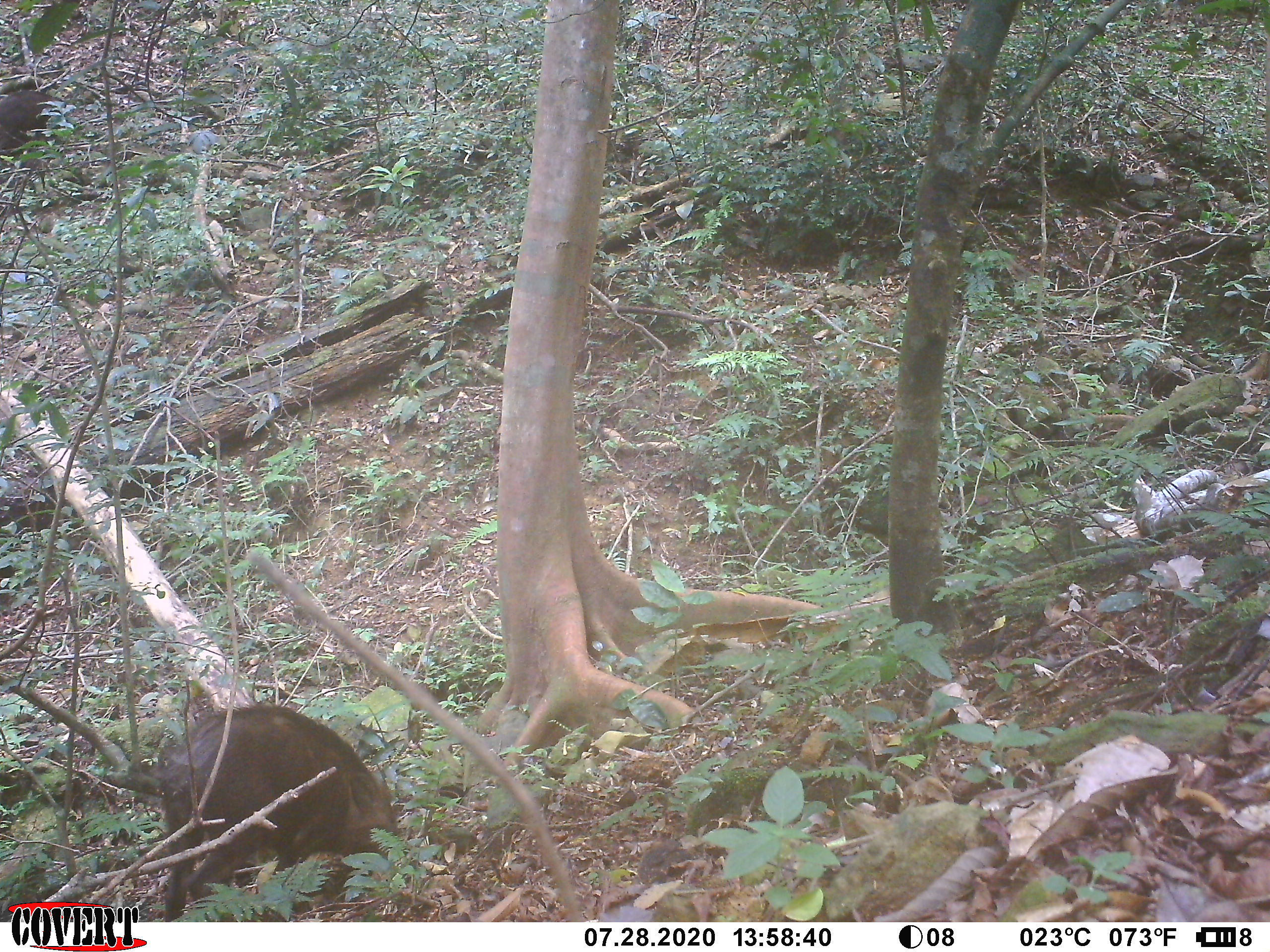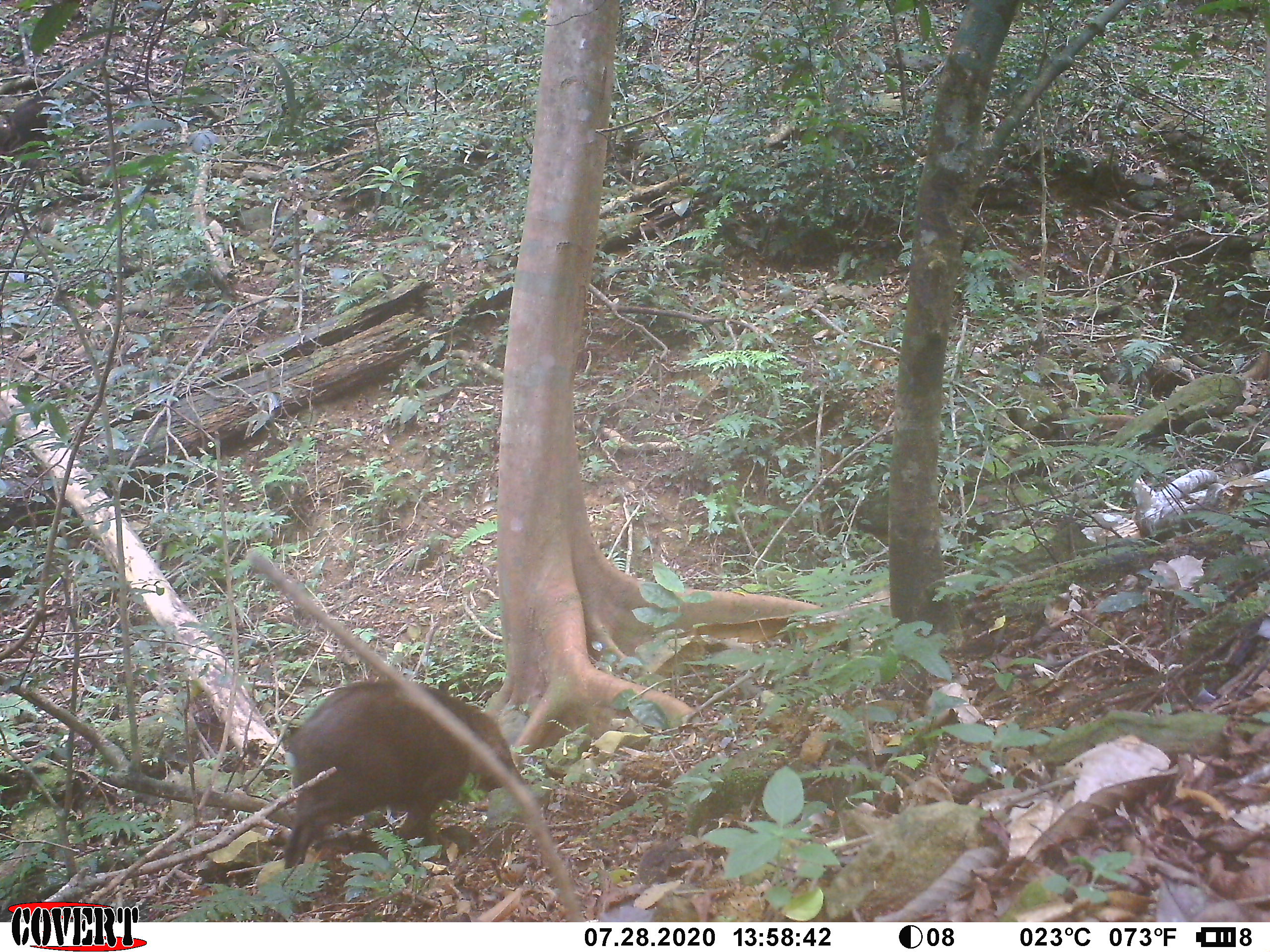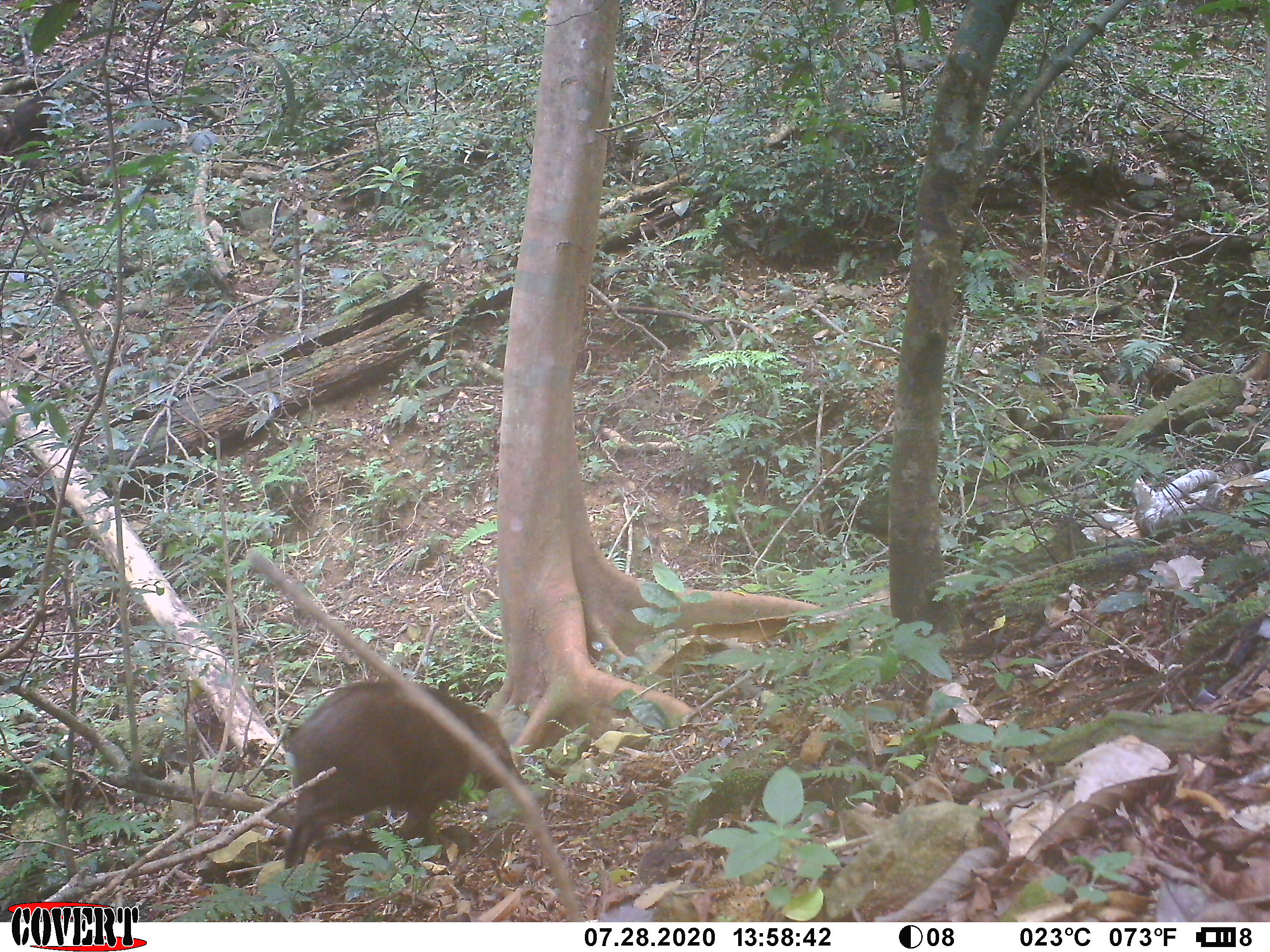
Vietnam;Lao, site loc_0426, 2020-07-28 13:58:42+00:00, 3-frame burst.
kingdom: Animalia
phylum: Chordata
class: Mammalia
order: Artiodactyla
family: Suidae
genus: Sus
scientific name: Sus scrofa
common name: eurasian wild pig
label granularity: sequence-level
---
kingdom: Animalia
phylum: Chordata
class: Mammalia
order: Artiodactyla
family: Cervidae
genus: Rusa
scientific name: Rusa unicolor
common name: sambar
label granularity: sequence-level